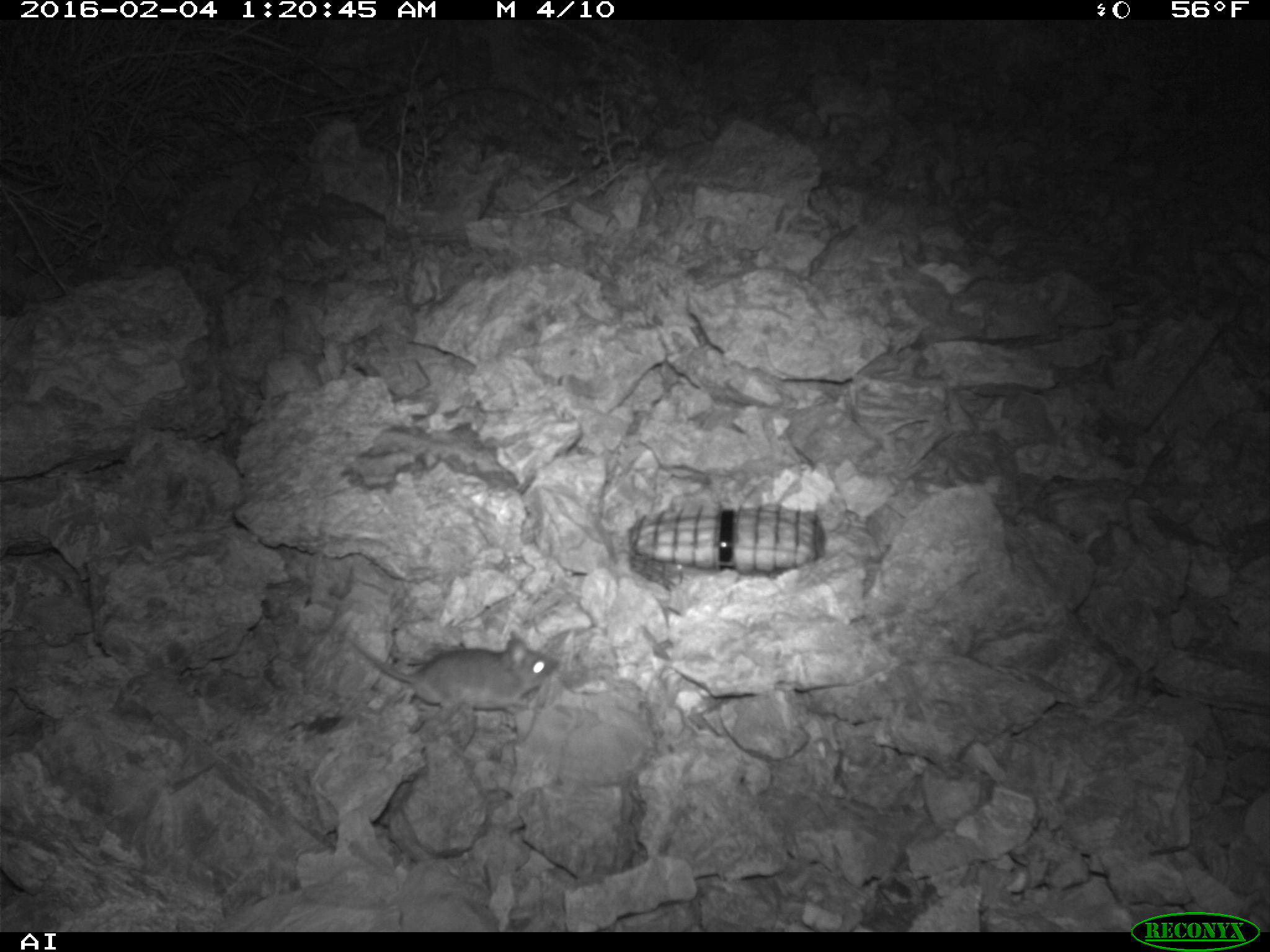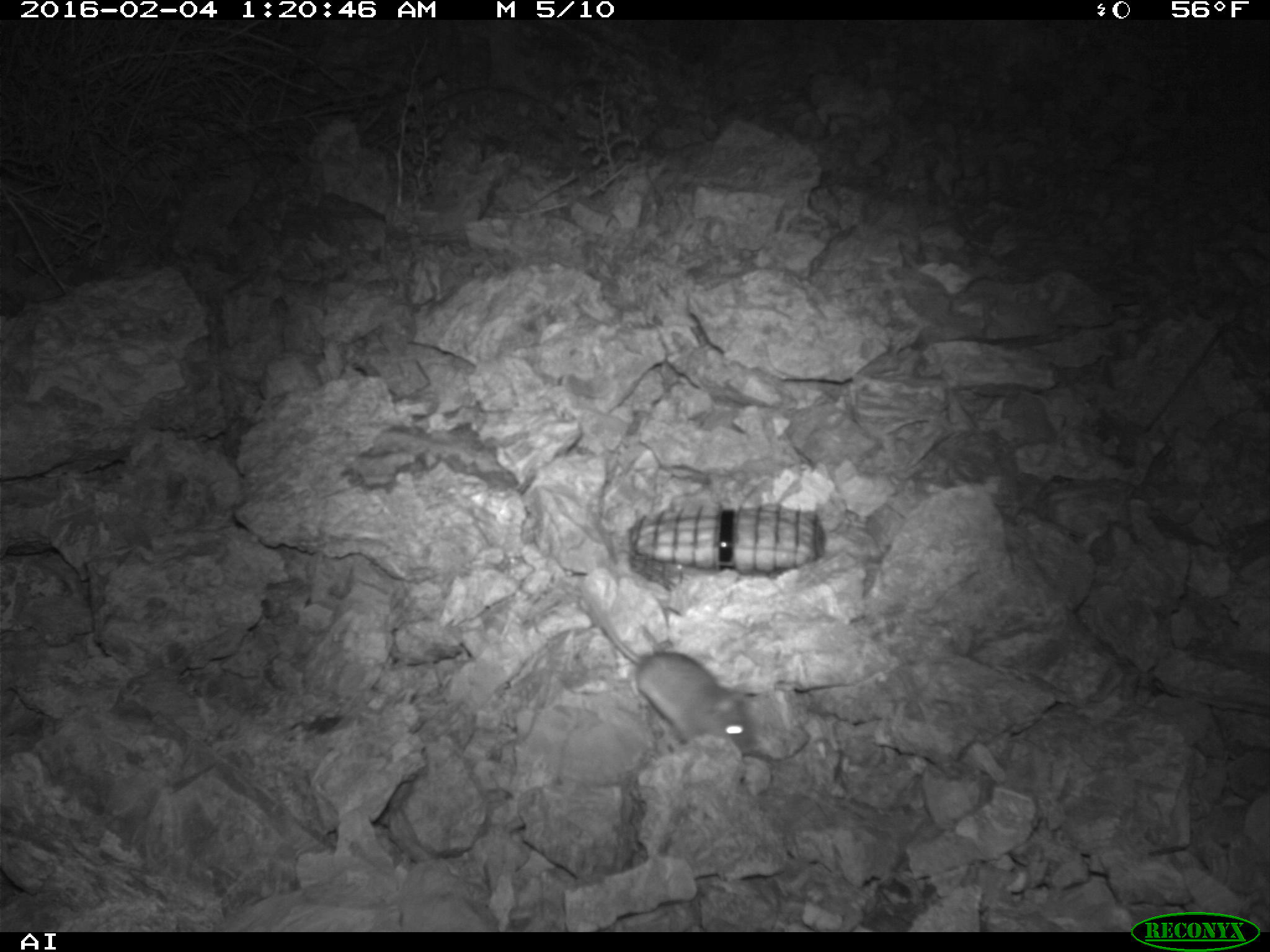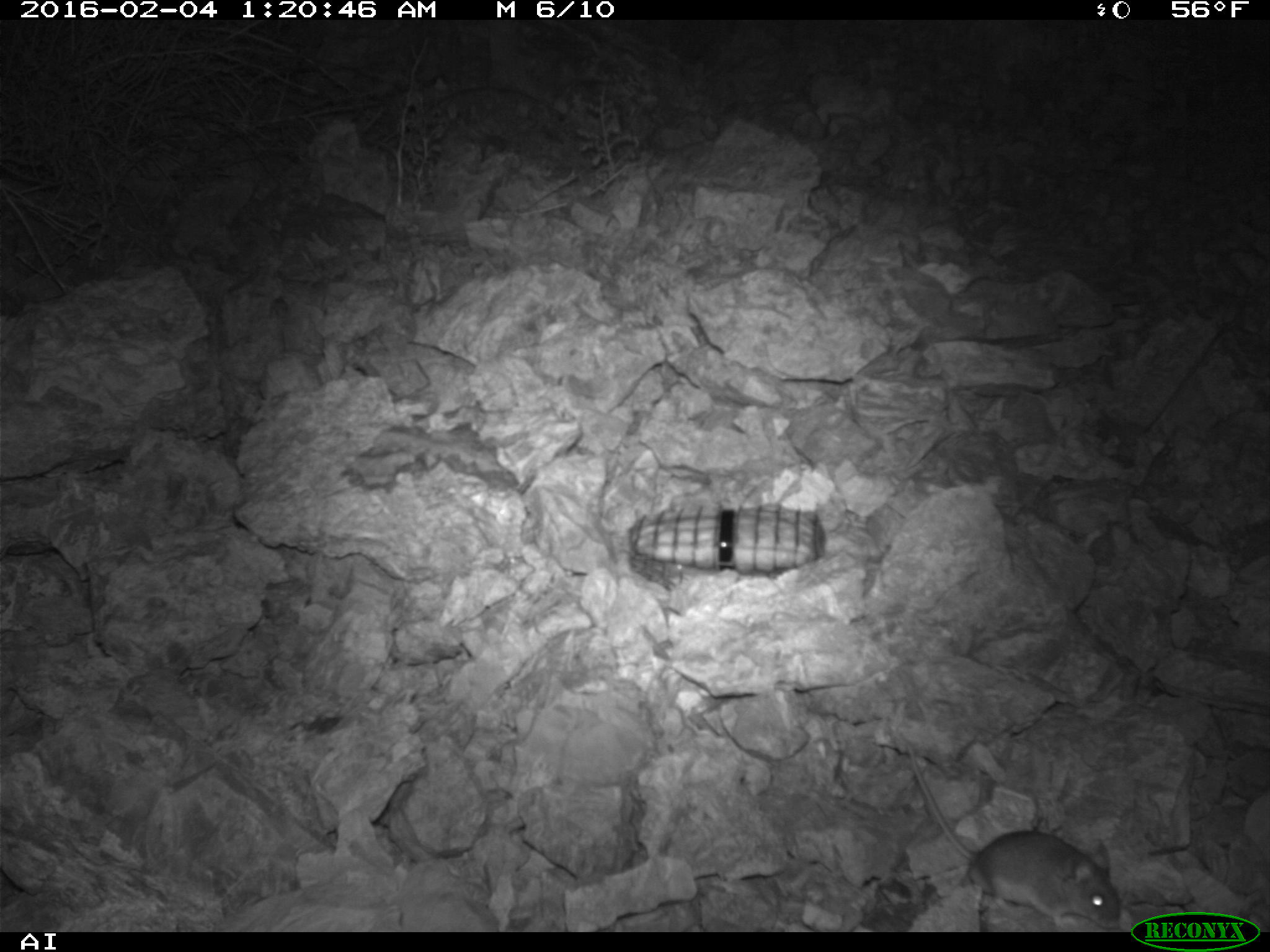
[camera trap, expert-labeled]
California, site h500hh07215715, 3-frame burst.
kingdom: Animalia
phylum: Chordata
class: Mammalia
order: Rodentia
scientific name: Rodentia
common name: rodent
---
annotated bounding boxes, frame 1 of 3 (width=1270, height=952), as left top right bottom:
rodent: 349 629 557 715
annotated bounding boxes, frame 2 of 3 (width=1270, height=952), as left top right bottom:
rodent: 575 581 757 755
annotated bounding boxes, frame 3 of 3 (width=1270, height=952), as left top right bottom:
rodent: 907 738 1122 928